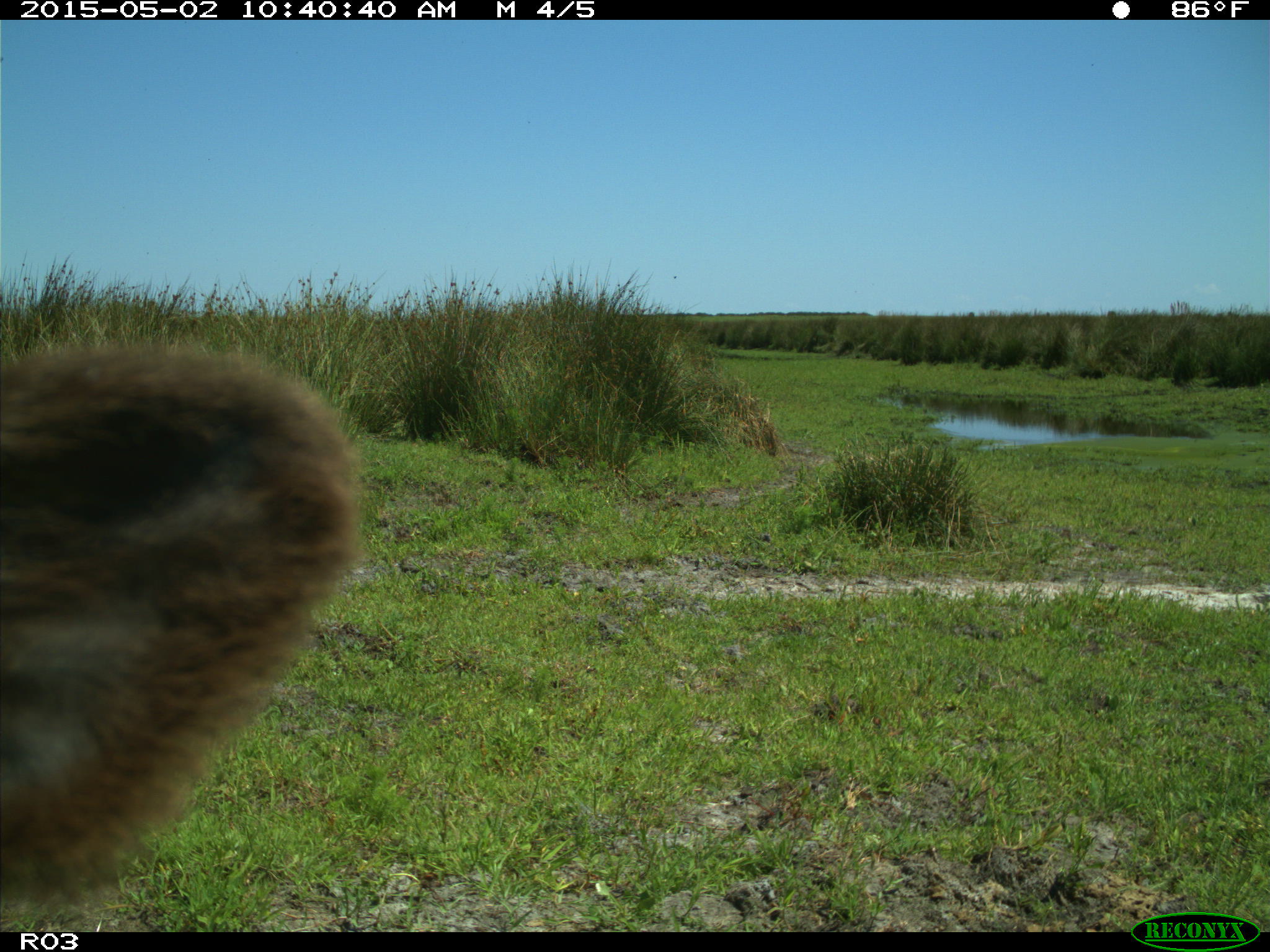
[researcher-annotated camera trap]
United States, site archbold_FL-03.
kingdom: Animalia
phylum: Chordata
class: Mammalia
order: Artiodactyla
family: Bovidae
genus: Bos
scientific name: Bos taurus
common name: domestic cow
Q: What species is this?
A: Bos taurus (domestic cow).